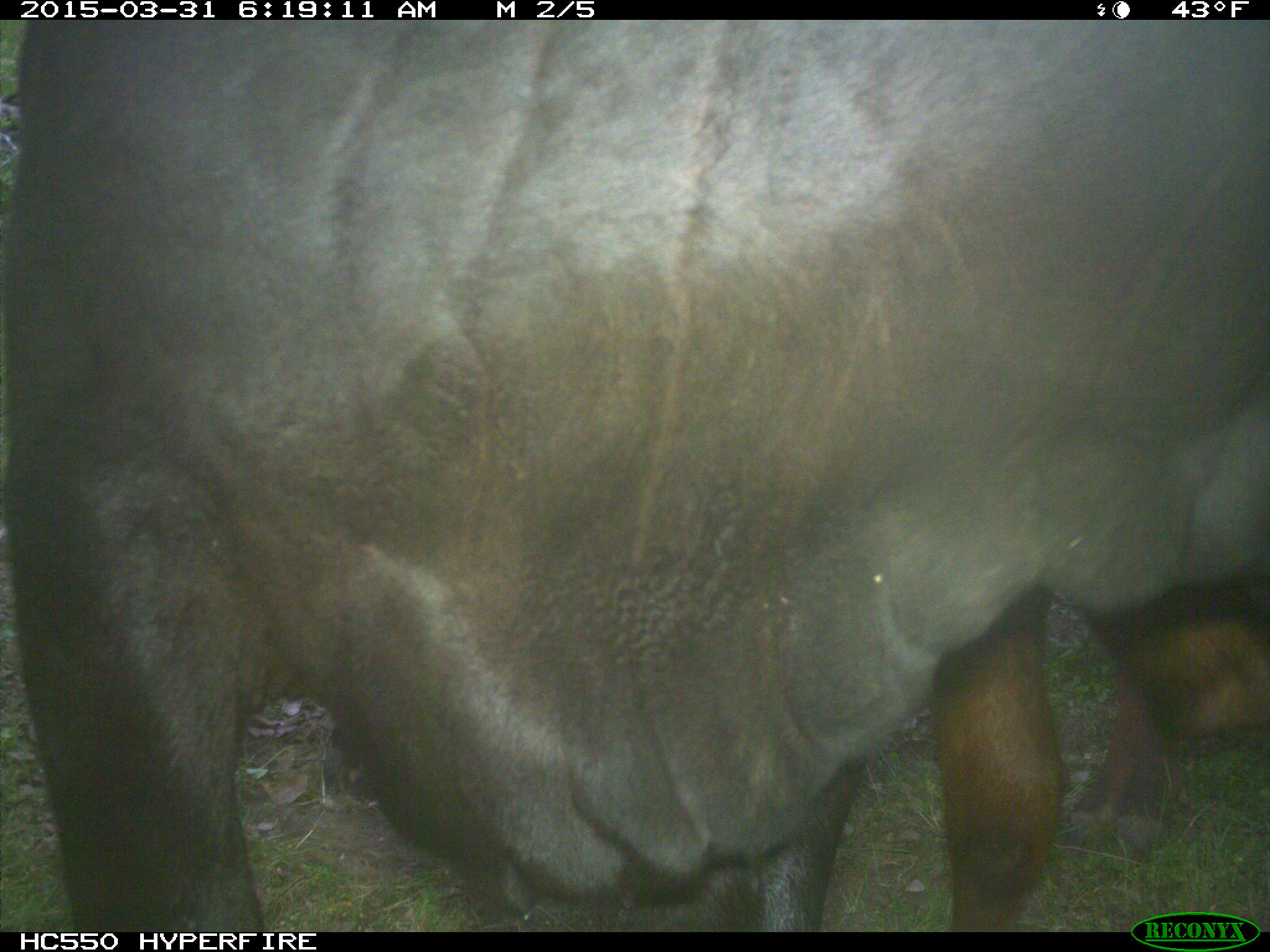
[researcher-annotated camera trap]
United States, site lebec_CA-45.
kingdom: Animalia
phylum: Chordata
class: Mammalia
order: Artiodactyla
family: Bovidae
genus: Bos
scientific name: Bos taurus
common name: domestic cow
Bos taurus (domestic cow).